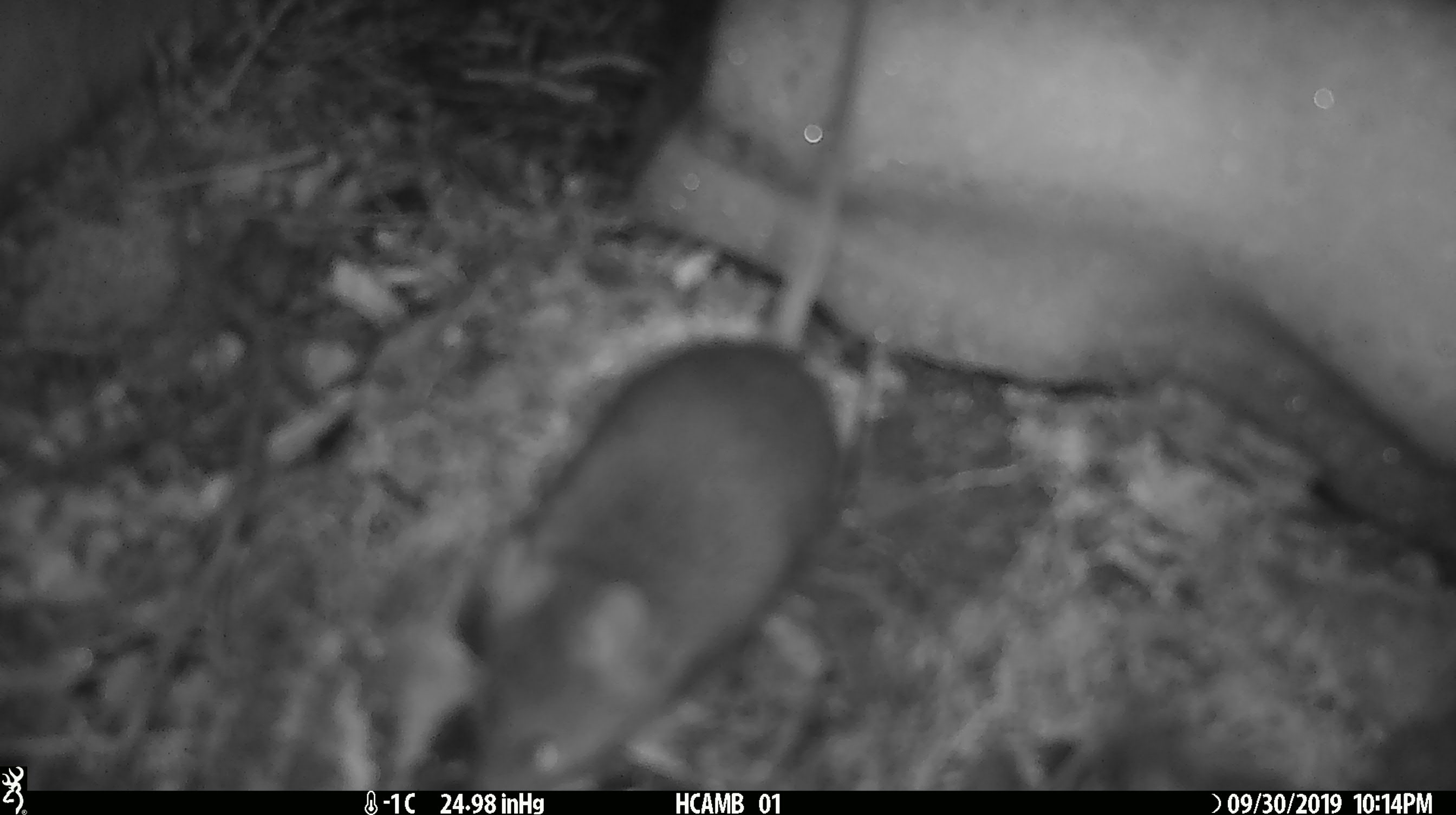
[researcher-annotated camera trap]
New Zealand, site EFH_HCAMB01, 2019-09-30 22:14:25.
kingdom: Animalia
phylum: Chordata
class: Mammalia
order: Rodentia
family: Muridae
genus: Mus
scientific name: Mus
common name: mouse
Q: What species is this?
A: Mouse (Mus).